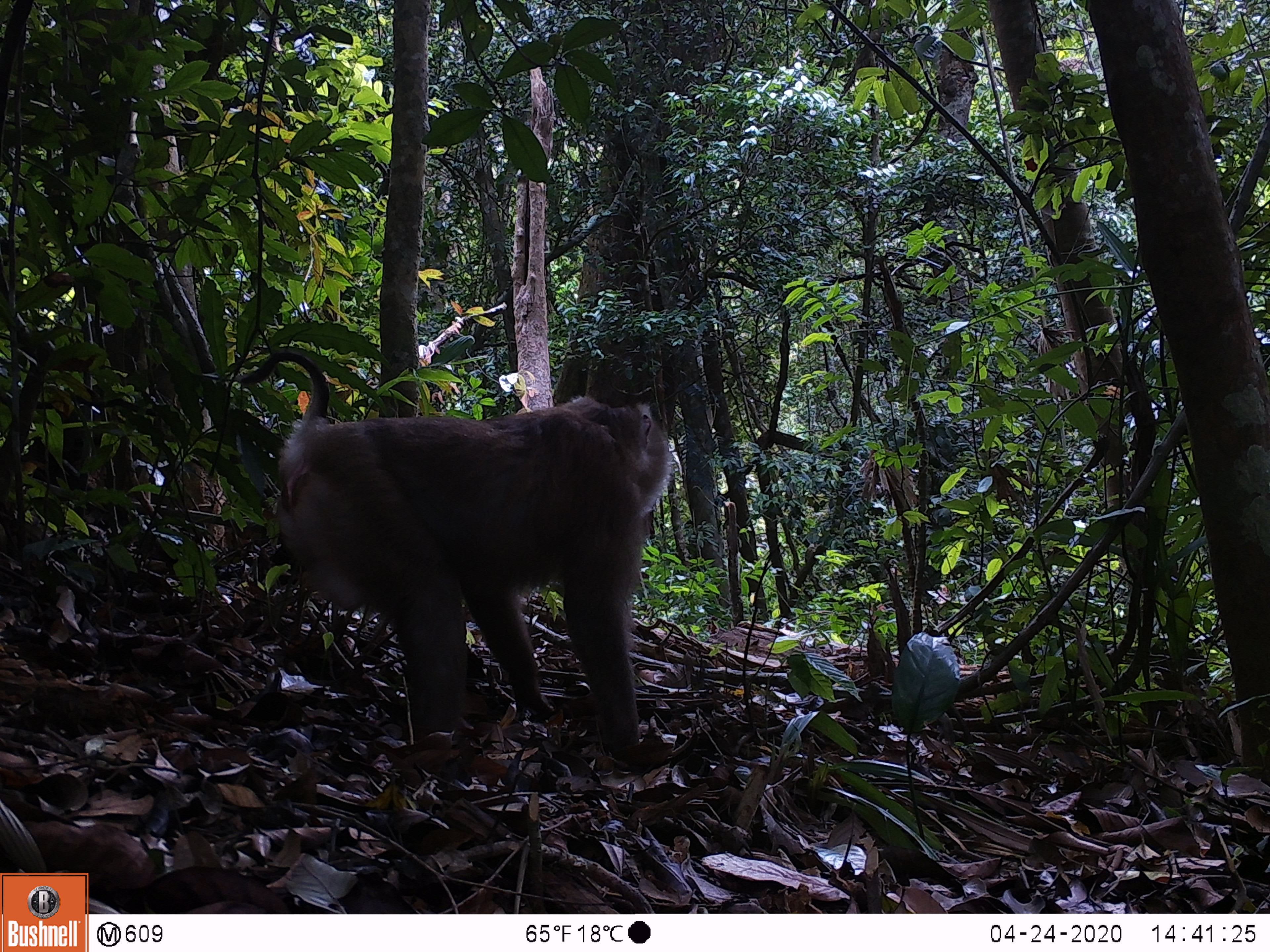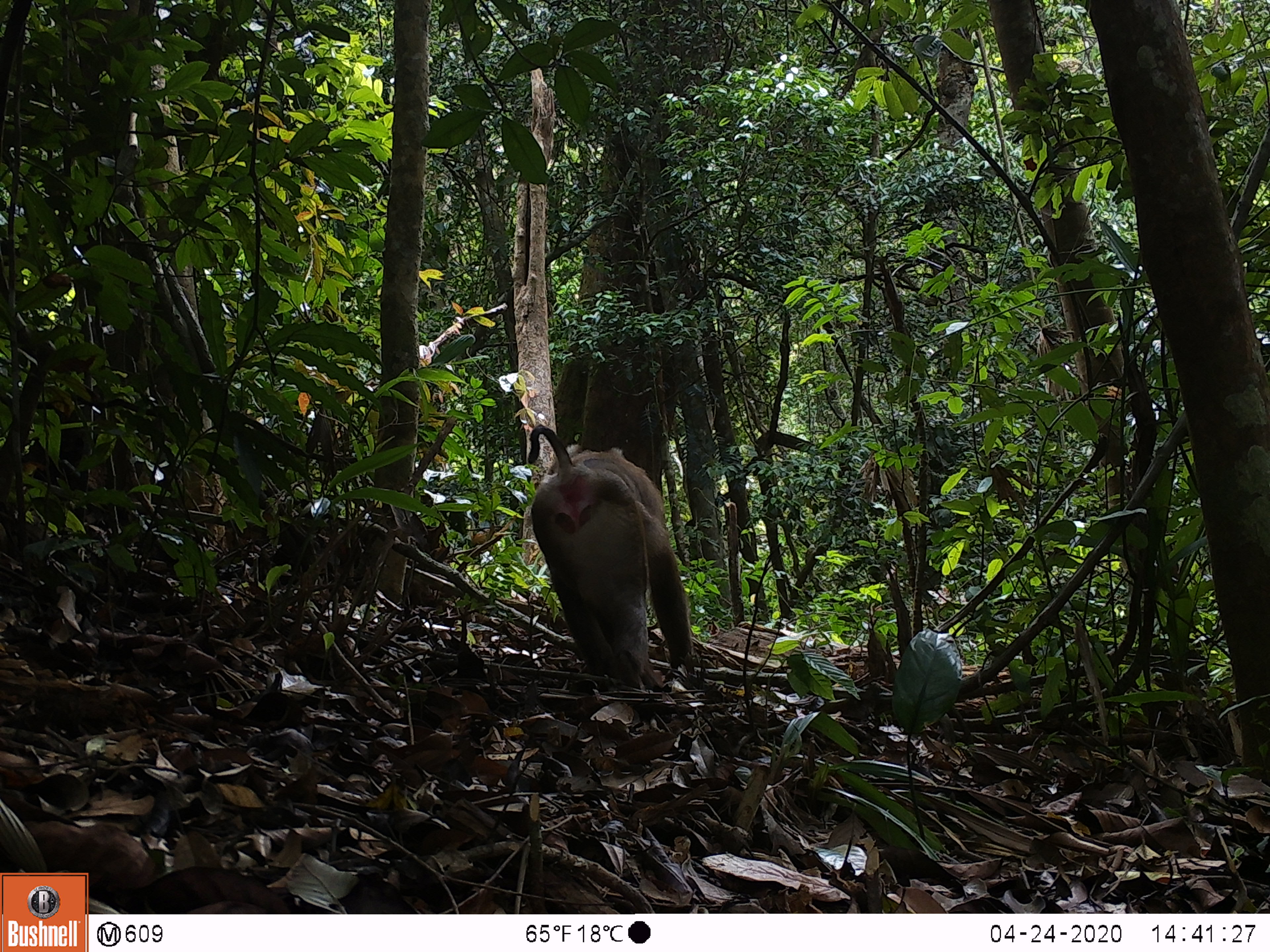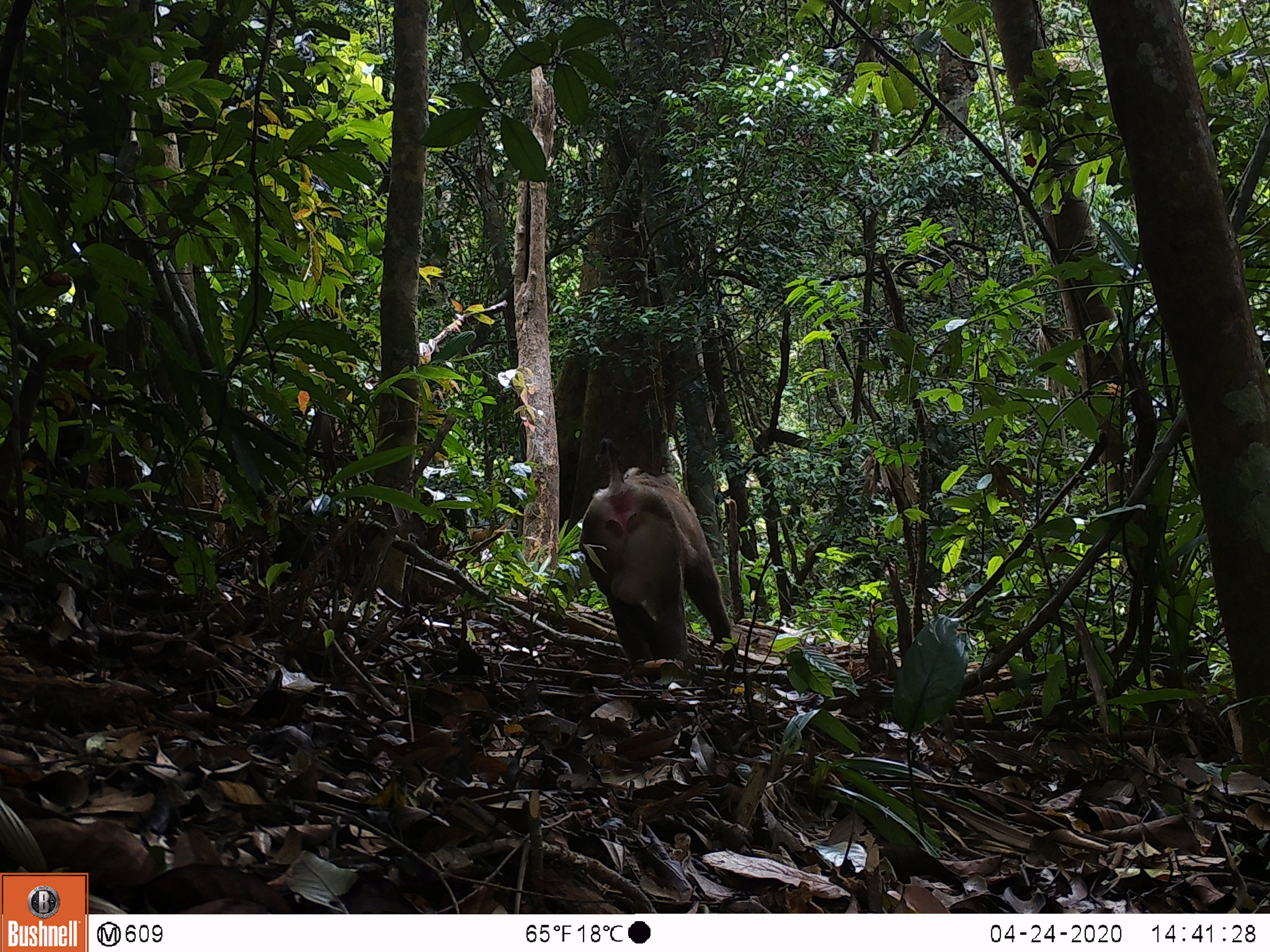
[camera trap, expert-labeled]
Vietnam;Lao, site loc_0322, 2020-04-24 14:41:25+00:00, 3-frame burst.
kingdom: Animalia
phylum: Chordata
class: Mammalia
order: Primates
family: Cercopithecidae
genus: Macaca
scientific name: Macaca nemestrina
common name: pig-tailed macaque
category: pig tailed macaque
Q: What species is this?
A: Pig tailed macaque (pig-tailed macaque) (Macaca nemestrina).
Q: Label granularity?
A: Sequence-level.